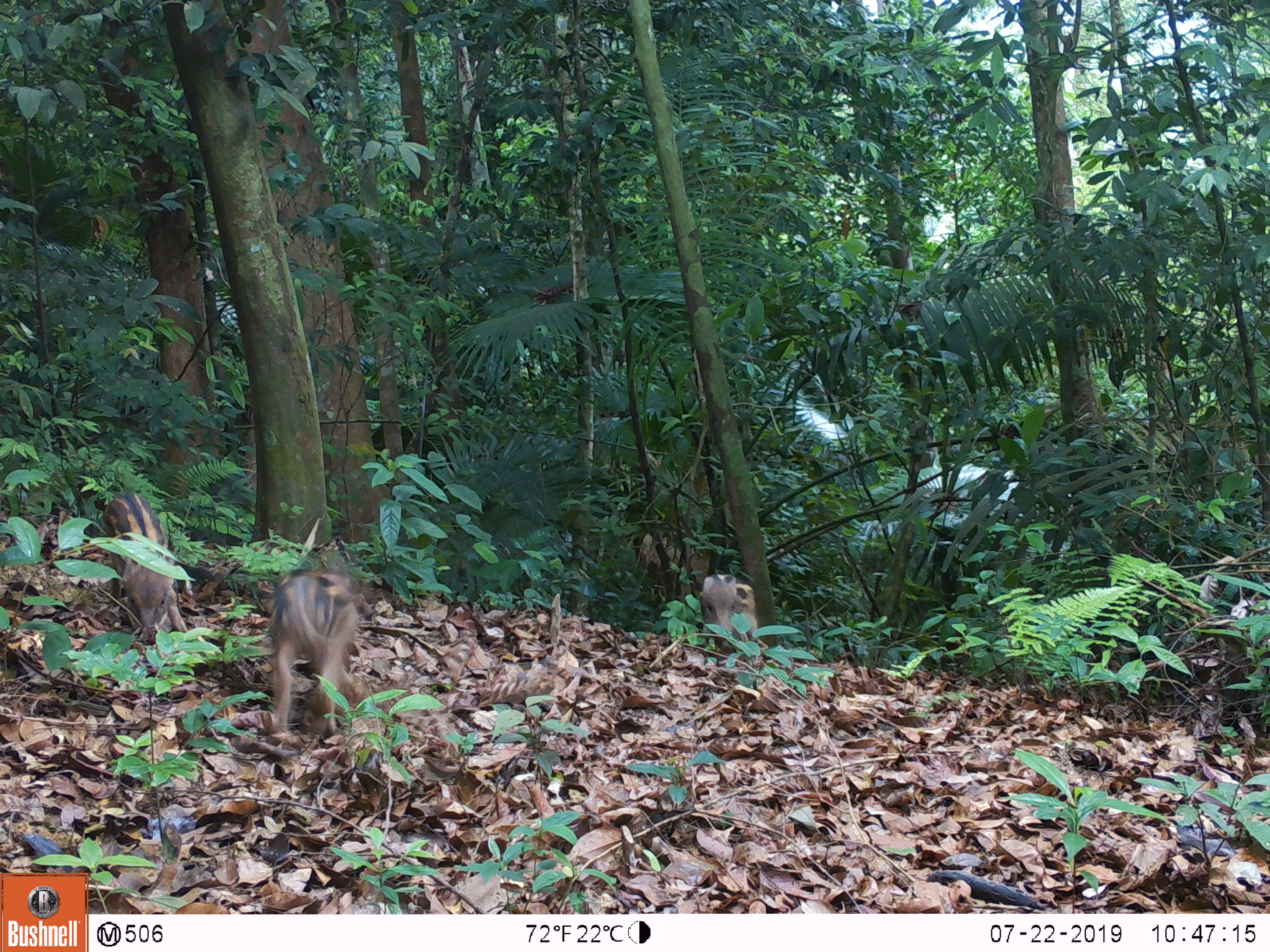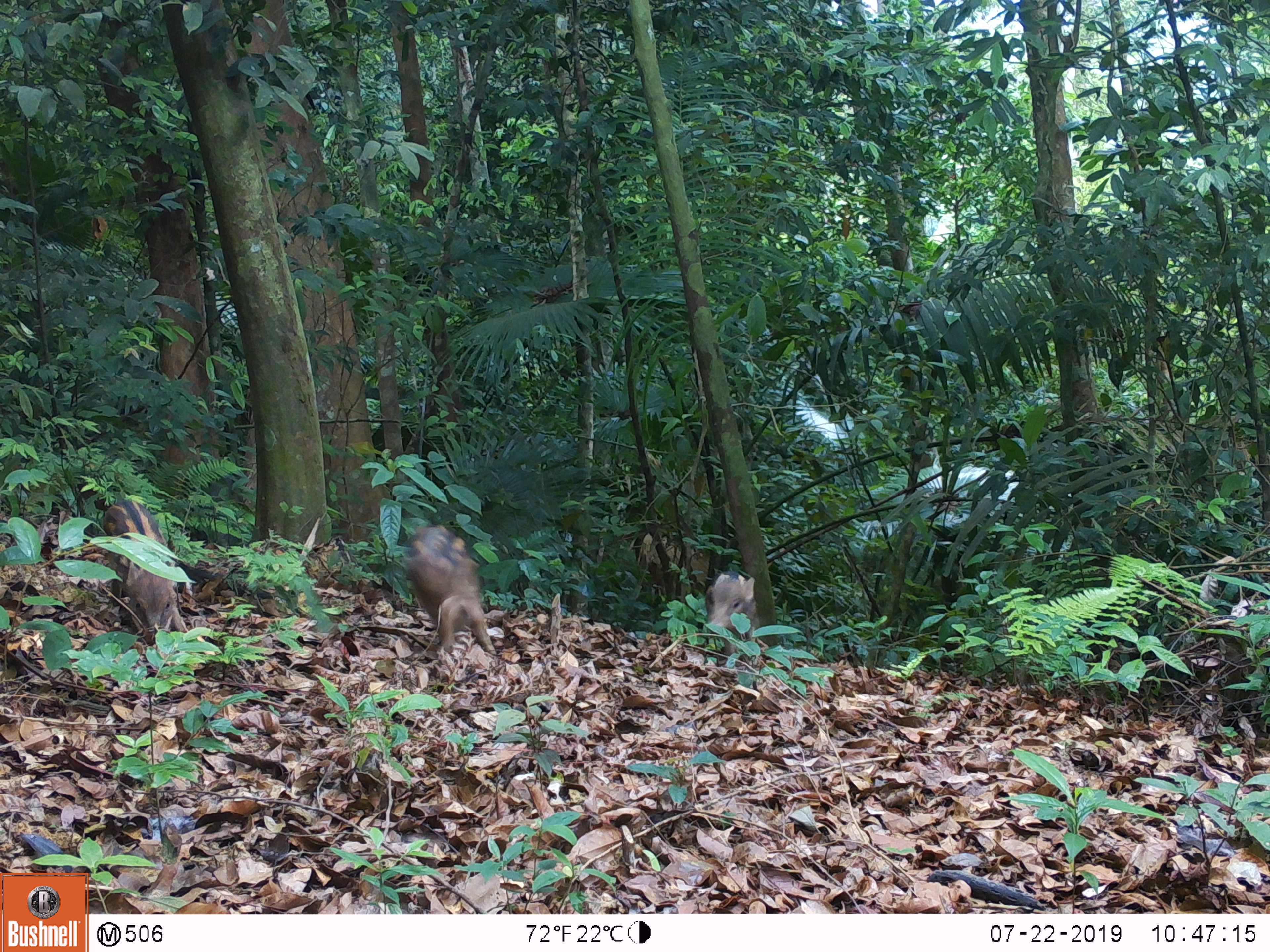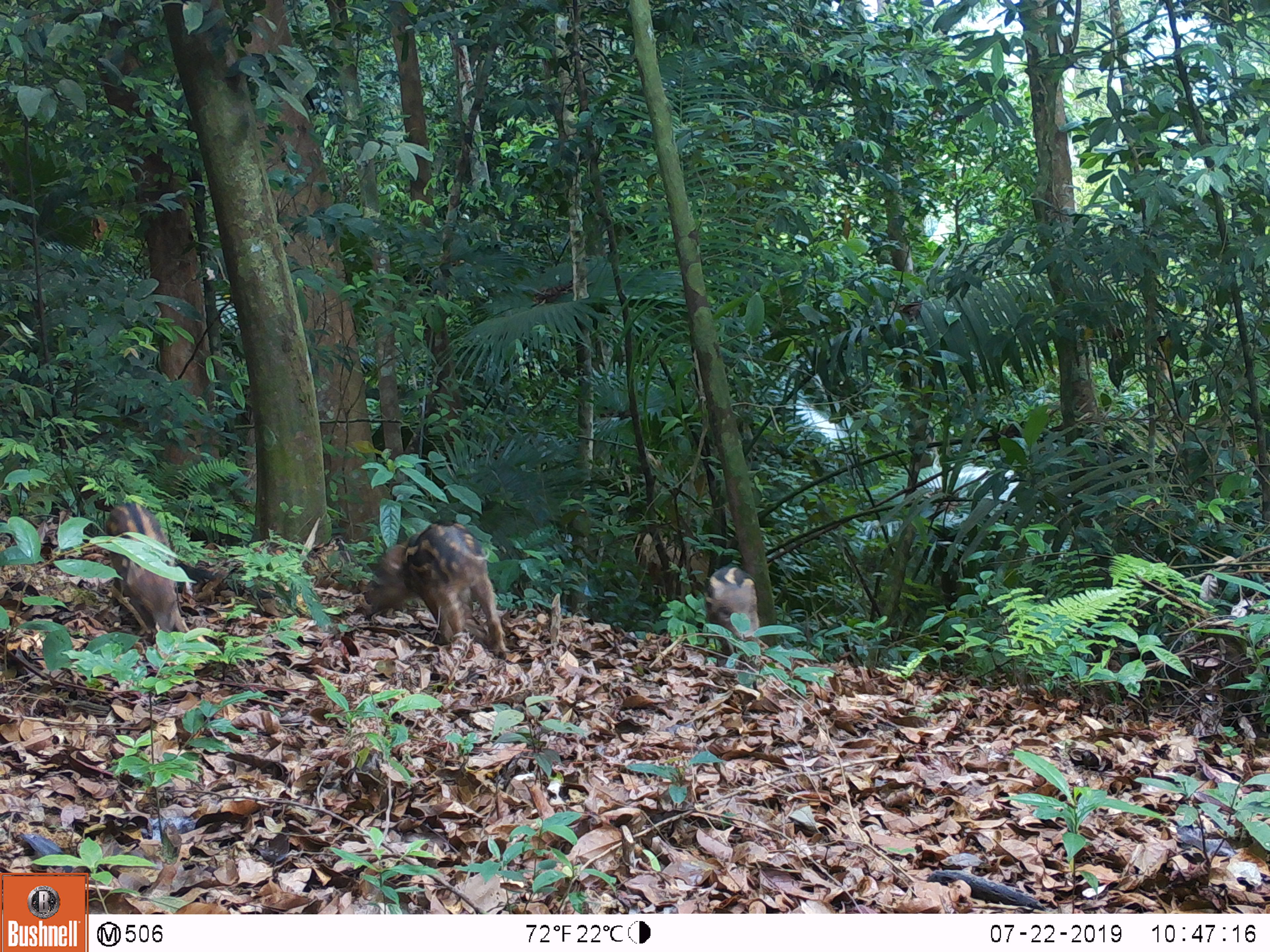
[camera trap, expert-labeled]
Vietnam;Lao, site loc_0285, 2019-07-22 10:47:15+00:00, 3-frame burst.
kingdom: Animalia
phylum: Chordata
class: Mammalia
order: Artiodactyla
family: Suidae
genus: Sus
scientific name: Sus scrofa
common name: eurasian wild pig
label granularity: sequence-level